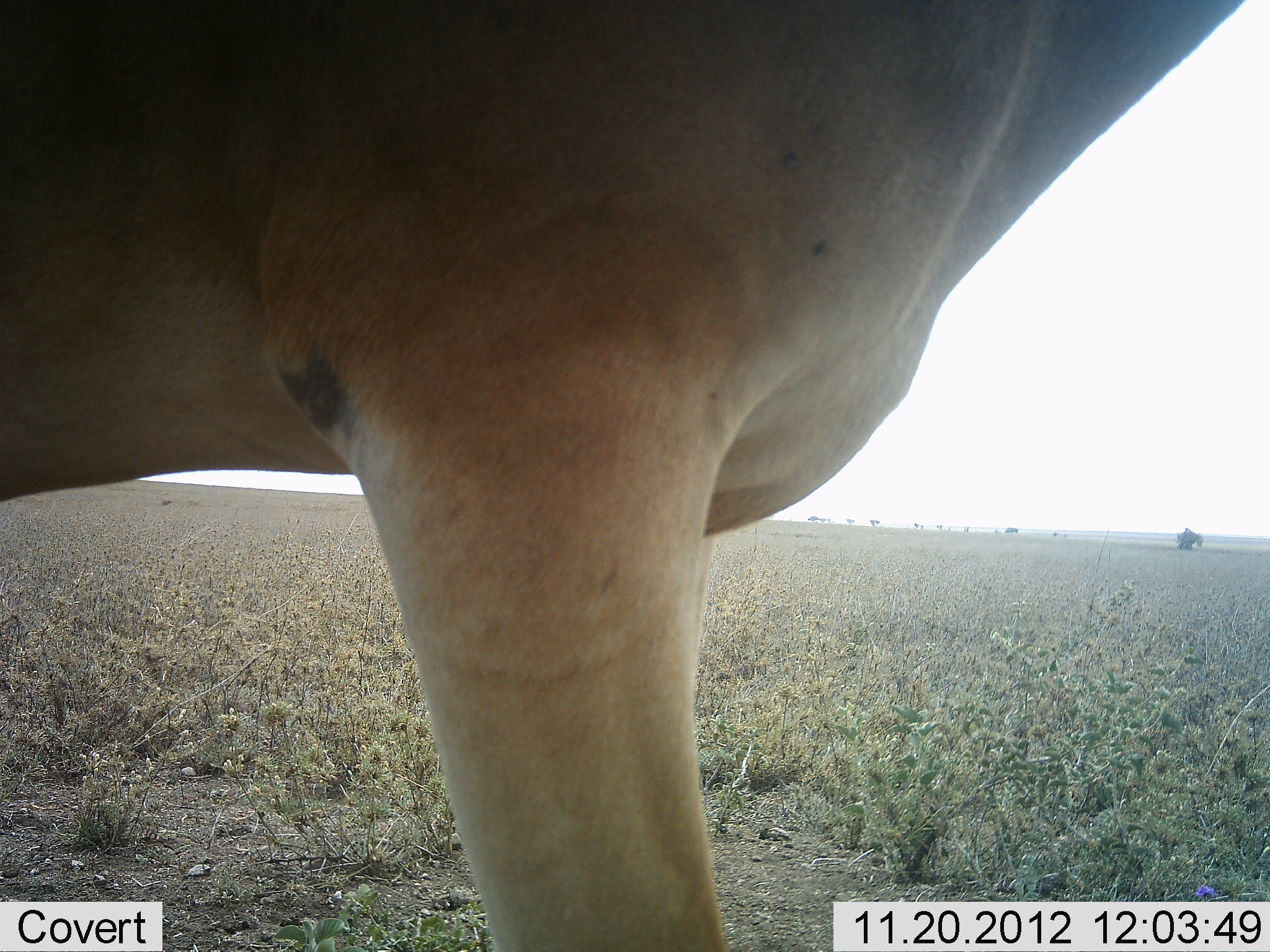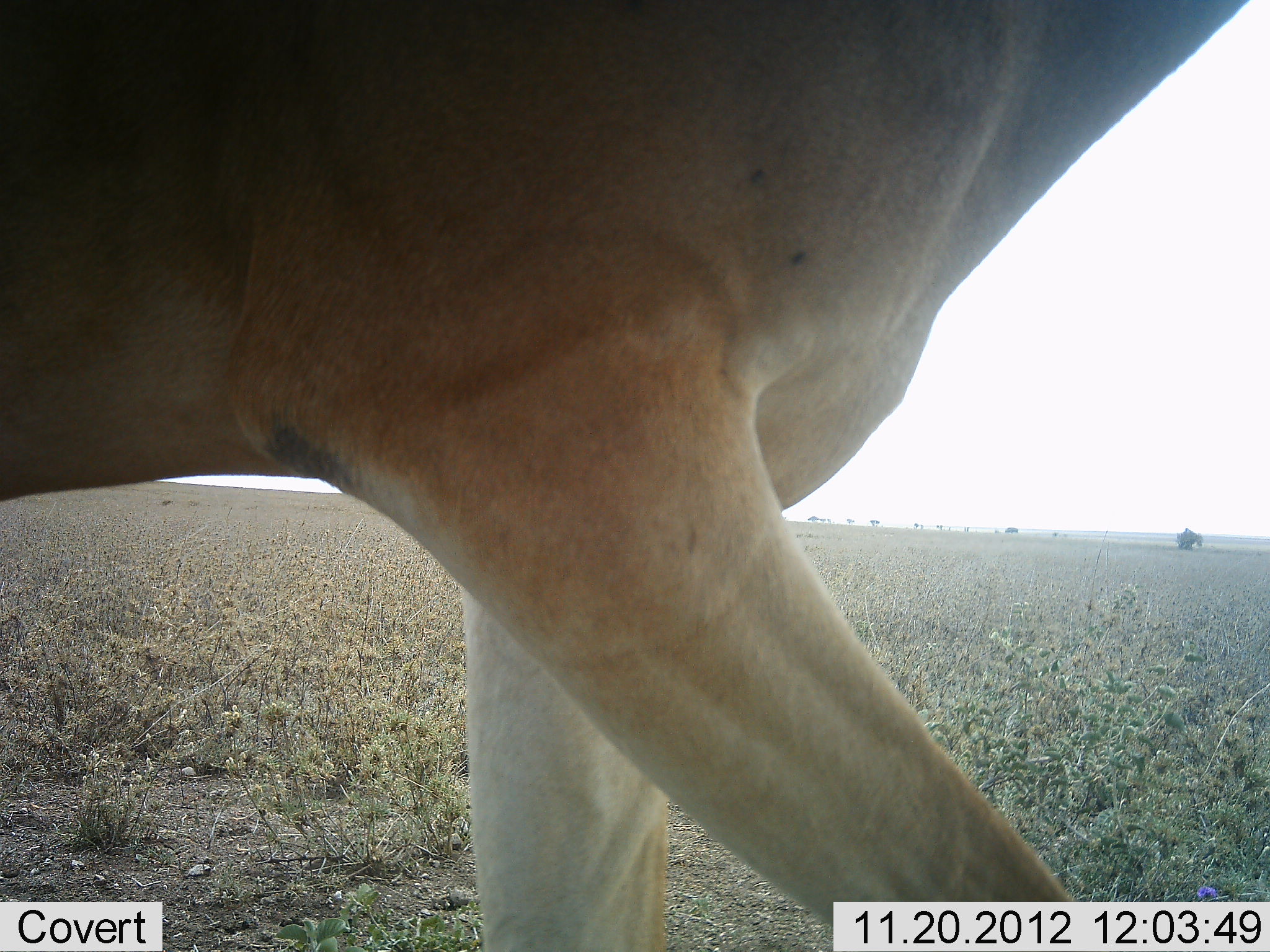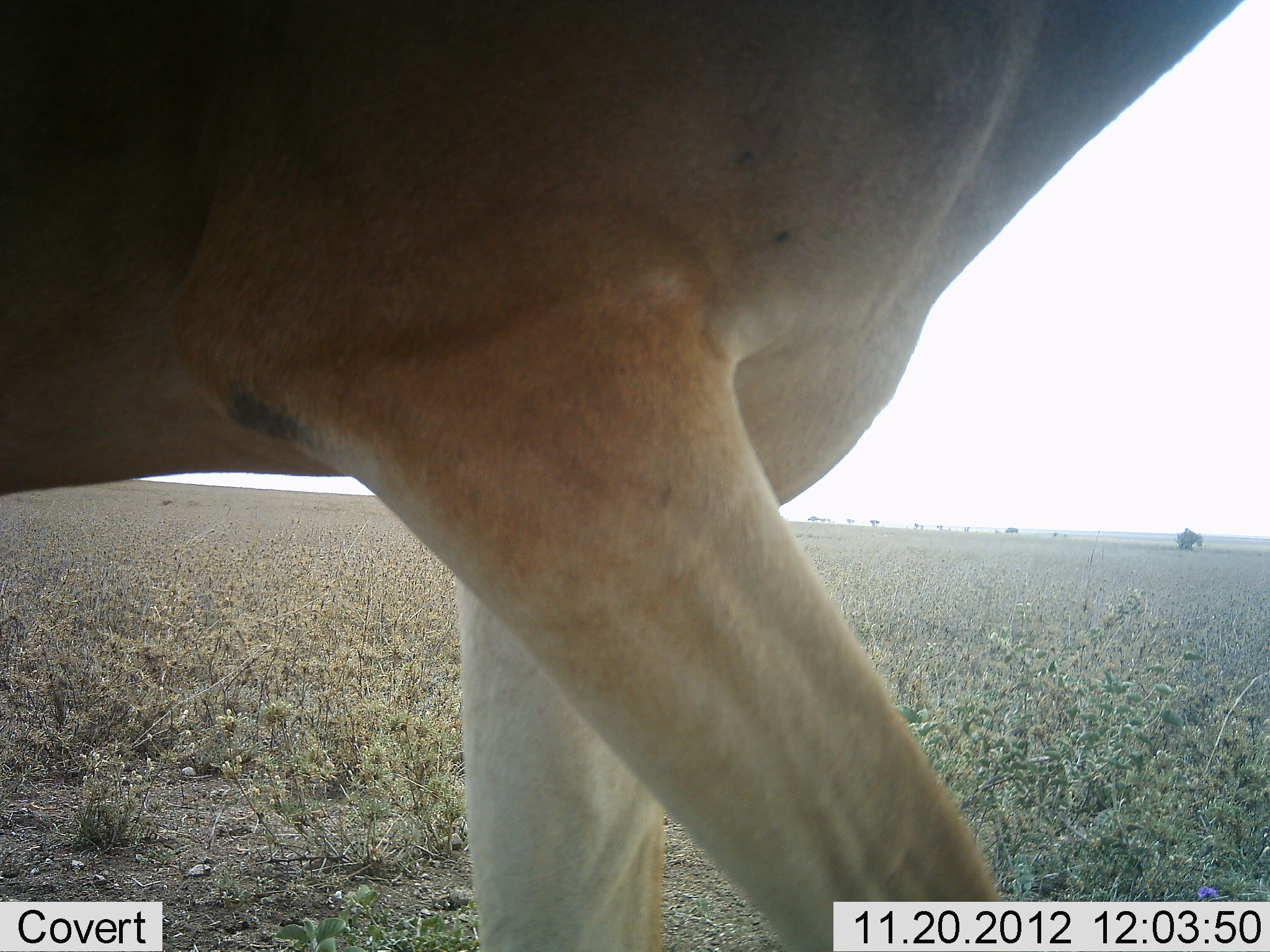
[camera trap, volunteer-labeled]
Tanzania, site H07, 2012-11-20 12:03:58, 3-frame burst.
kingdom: Animalia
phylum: Chordata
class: Mammalia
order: Artiodactyla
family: Bovidae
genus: Alcelaphus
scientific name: Alcelaphus buselaphus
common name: hartebeest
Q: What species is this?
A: Hartebeest (Alcelaphus buselaphus).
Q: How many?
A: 1.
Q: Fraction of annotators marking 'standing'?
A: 90%.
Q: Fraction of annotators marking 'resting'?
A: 0%.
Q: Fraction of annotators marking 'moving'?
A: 10%.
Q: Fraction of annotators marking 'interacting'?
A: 0%.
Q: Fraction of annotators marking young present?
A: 0%.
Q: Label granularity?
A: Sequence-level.